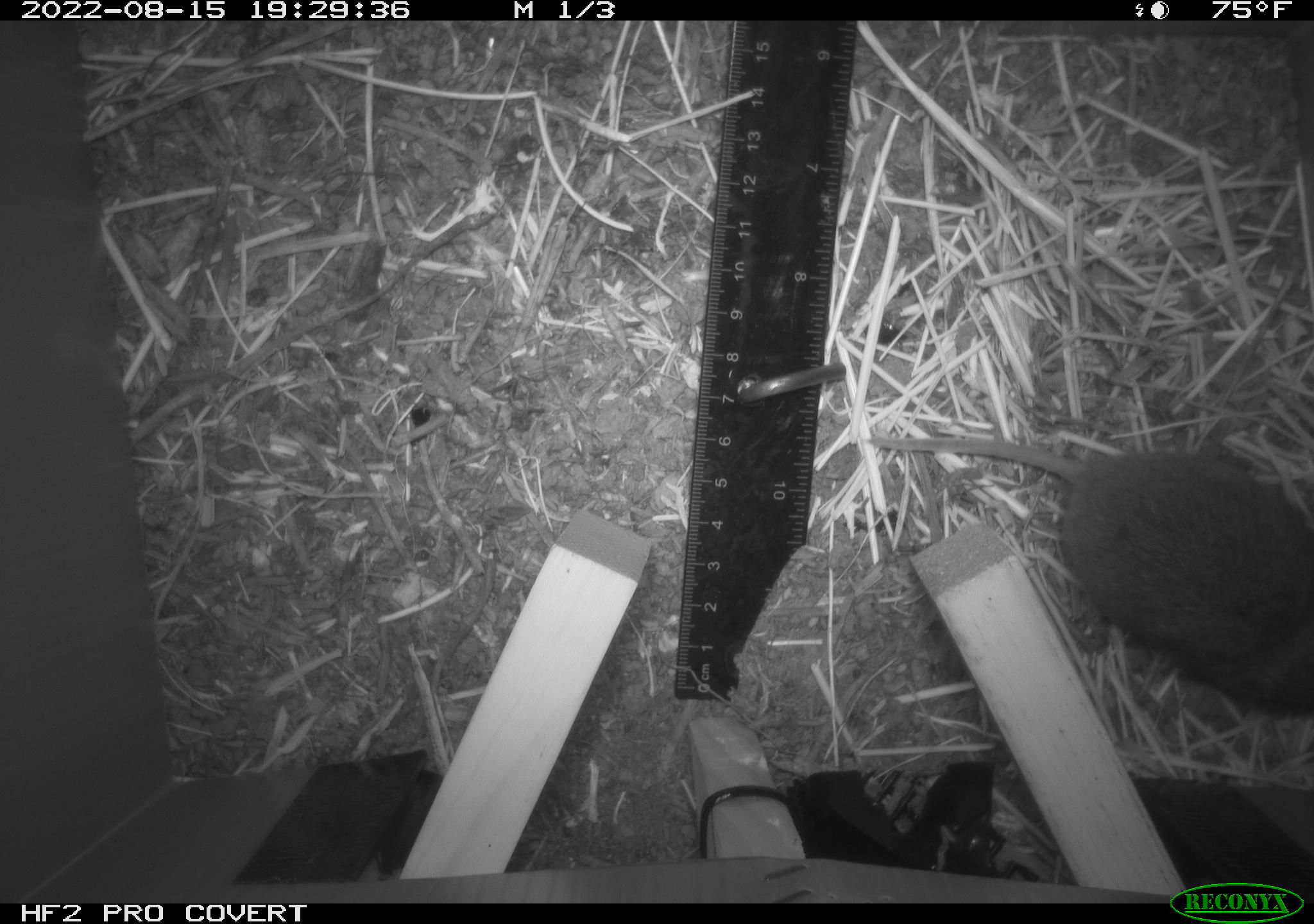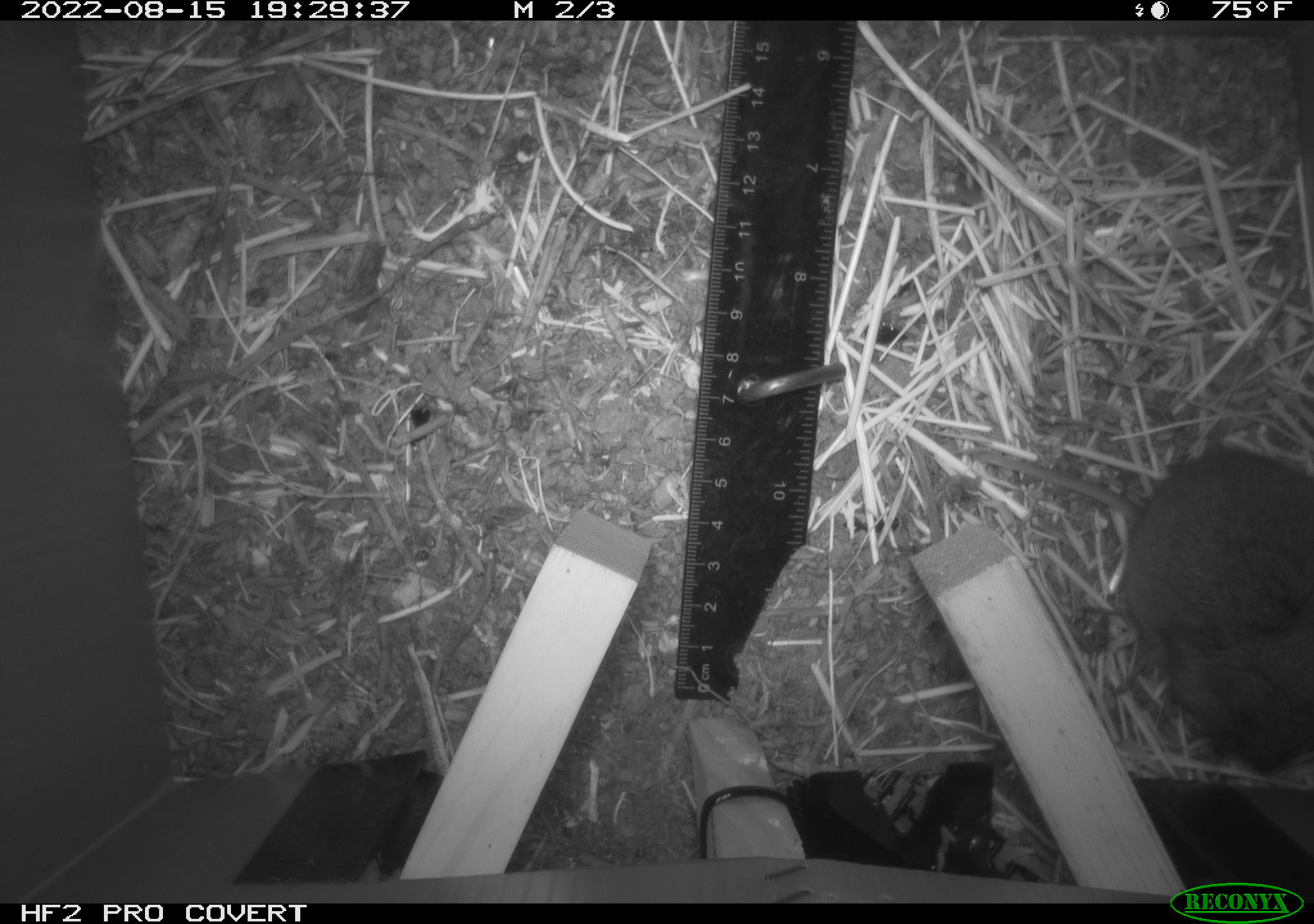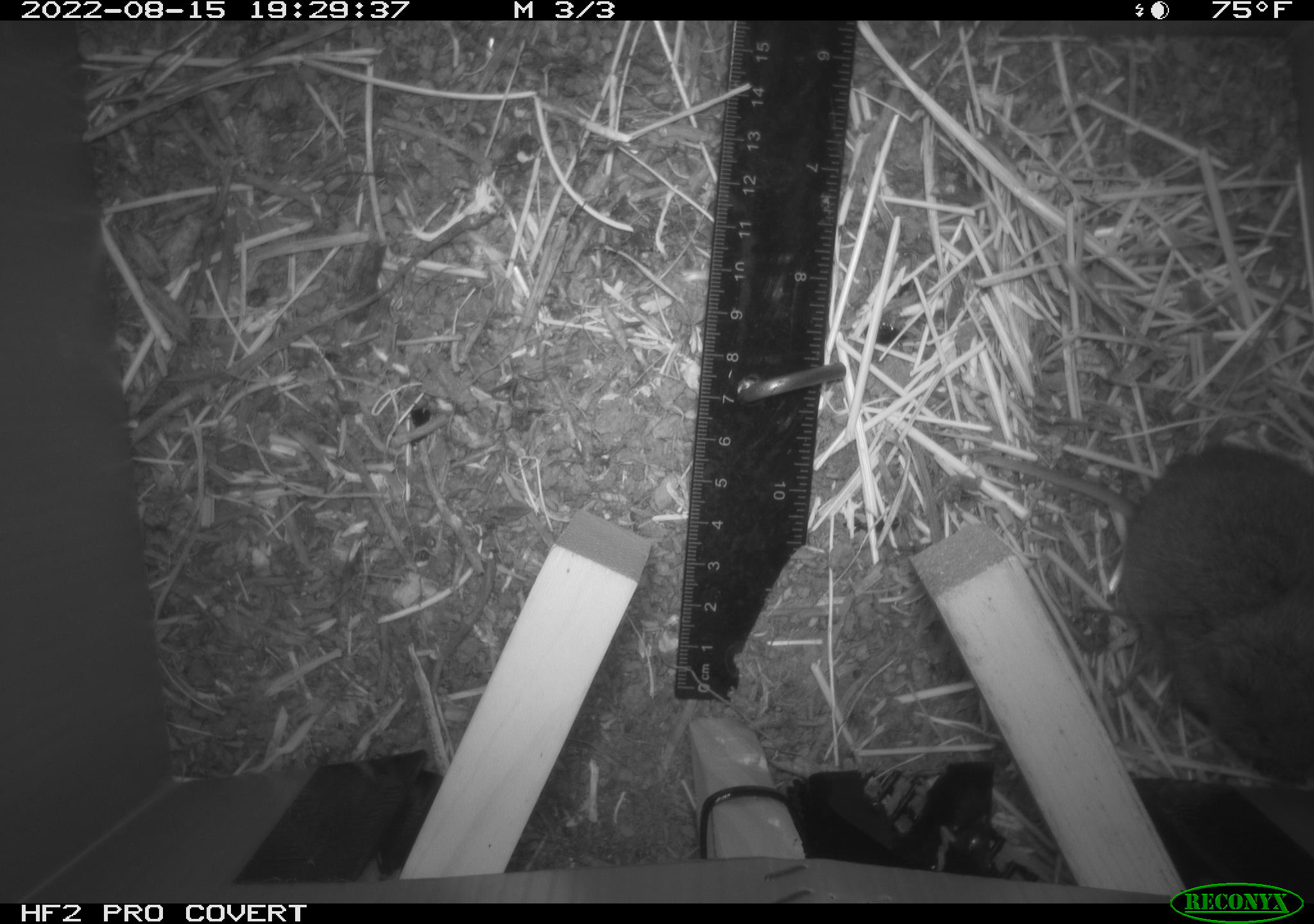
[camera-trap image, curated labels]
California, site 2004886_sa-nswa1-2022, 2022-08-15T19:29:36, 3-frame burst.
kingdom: Animalia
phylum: Chordata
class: Mammalia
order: Rodentia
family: Cricetidae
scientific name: Cricetidae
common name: hamsters, voles, lemmings, and allies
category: cricetidae family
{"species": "cricetidae family (hamsters, voles, lemmings, and allies) (Cricetidae)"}